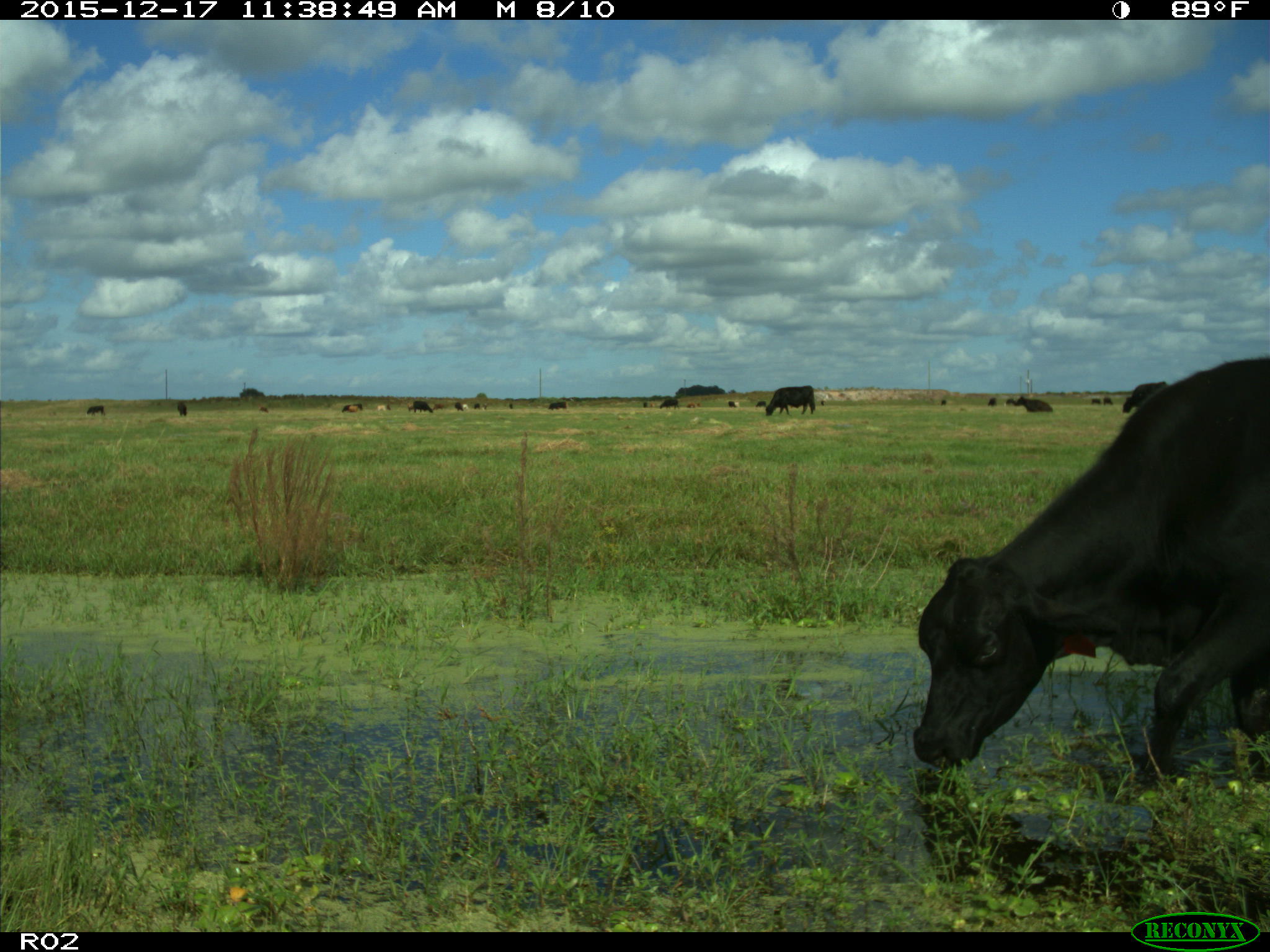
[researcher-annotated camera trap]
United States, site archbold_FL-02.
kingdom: Animalia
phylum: Chordata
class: Mammalia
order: Artiodactyla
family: Bovidae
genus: Bos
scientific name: Bos taurus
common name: domestic cow